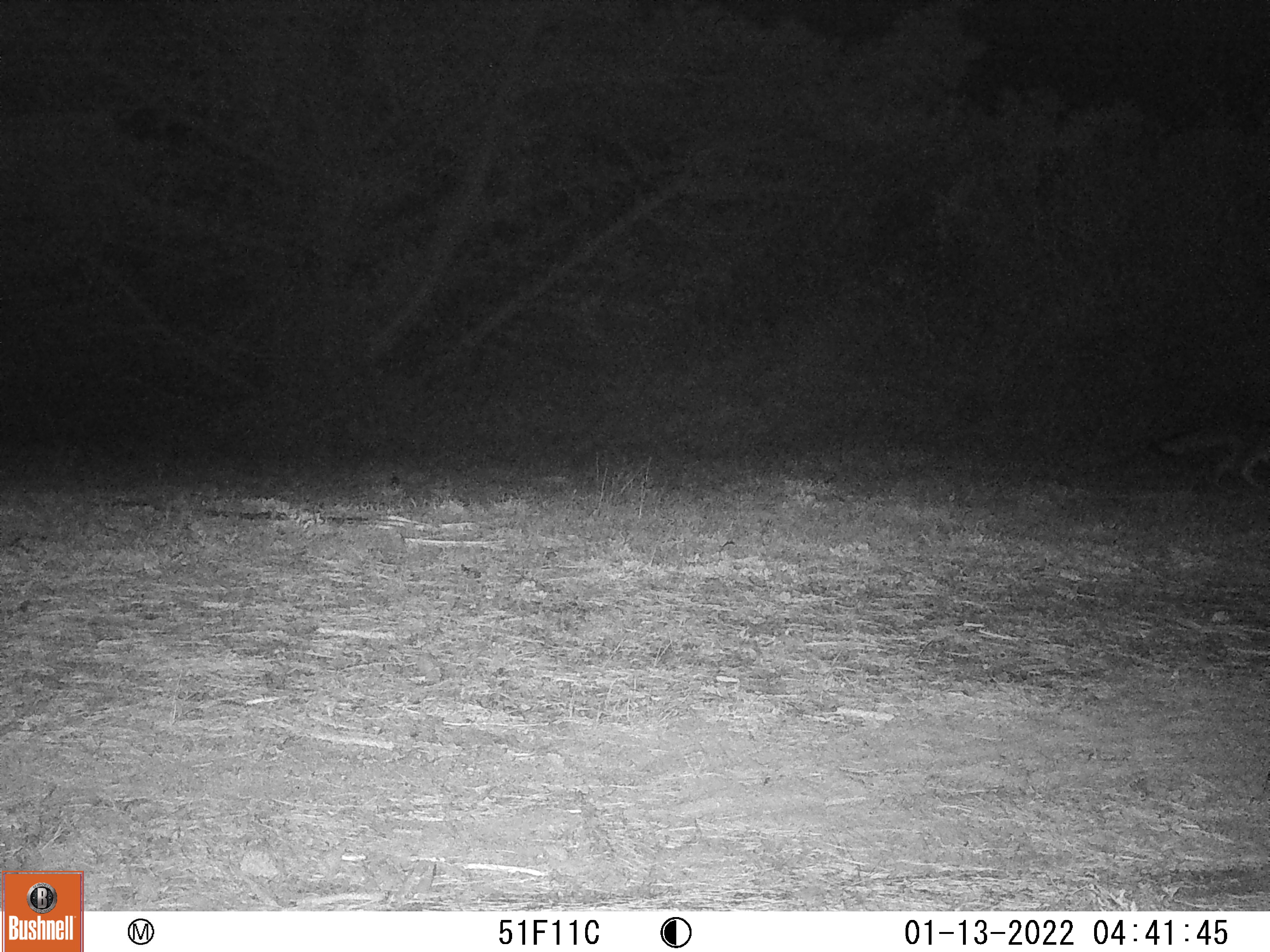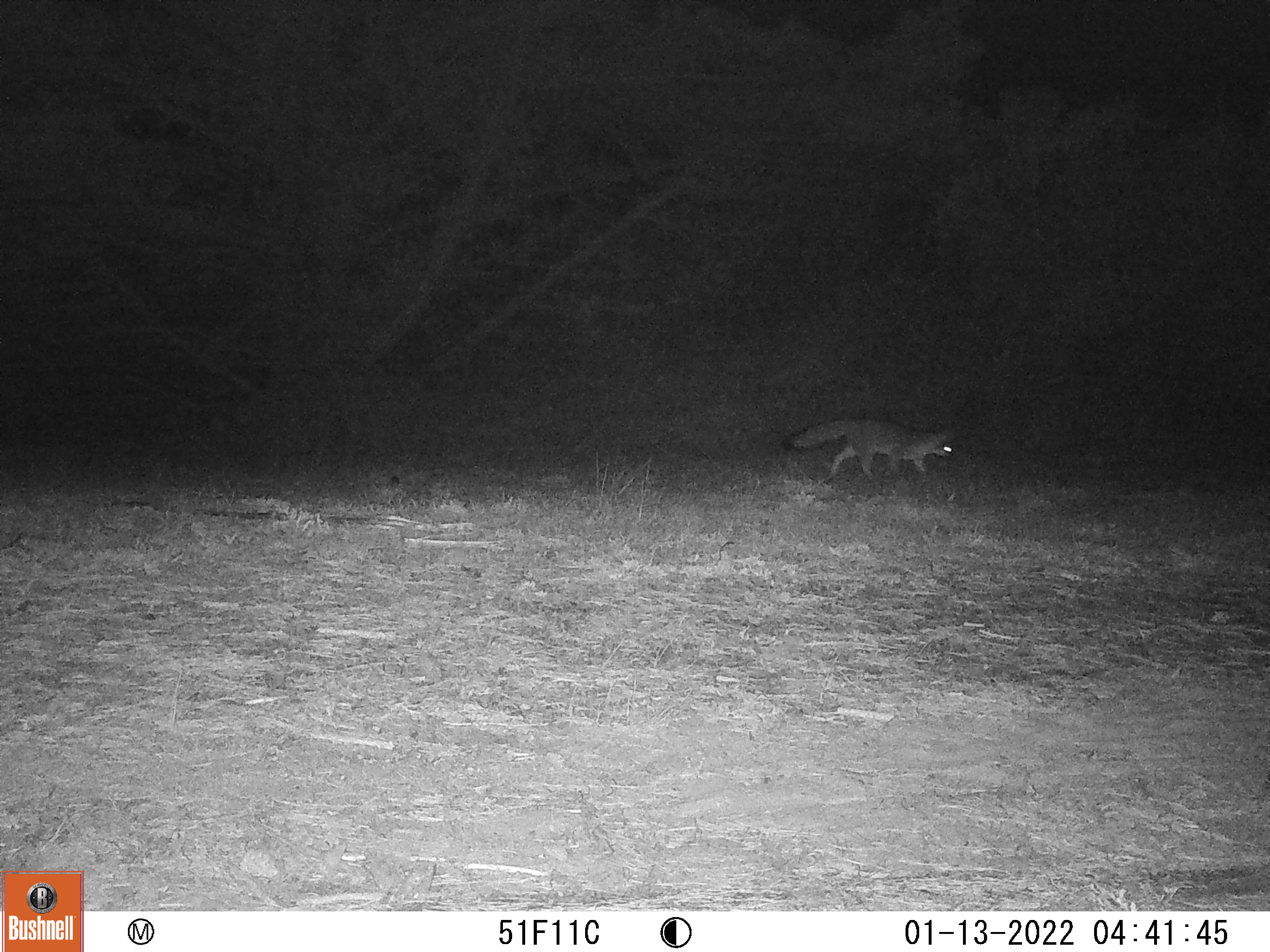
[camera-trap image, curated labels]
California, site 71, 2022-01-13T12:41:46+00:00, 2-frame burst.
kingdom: Animalia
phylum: Chordata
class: Mammalia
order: Carnivora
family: Canidae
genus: Urocyon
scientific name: Urocyon cinereoargenteus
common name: gray fox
Gray fox (Urocyon cinereoargenteus).